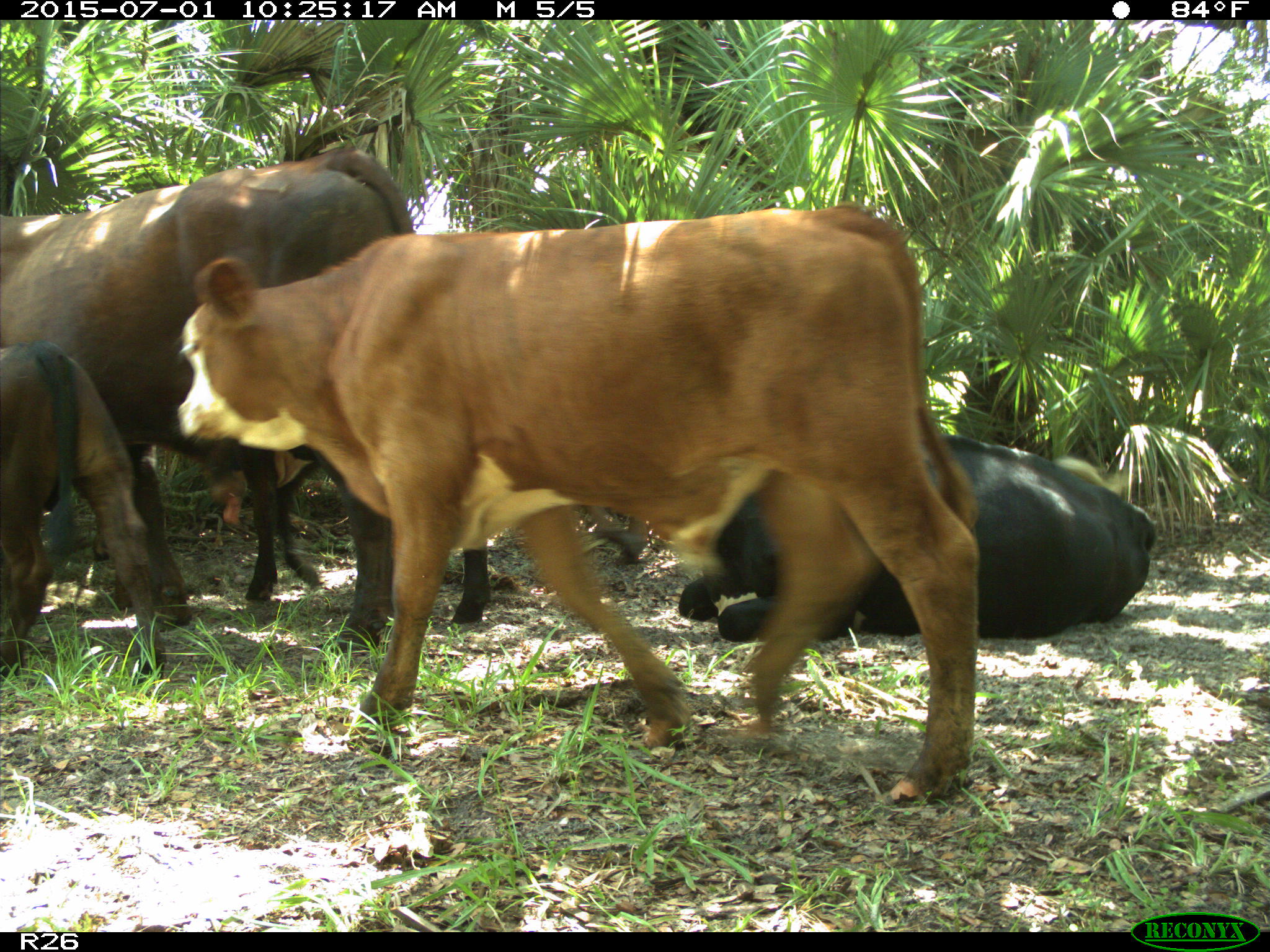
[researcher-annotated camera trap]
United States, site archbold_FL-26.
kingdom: Animalia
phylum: Chordata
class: Mammalia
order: Artiodactyla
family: Bovidae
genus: Bos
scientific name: Bos taurus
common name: domestic cow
Bos taurus (domestic cow).